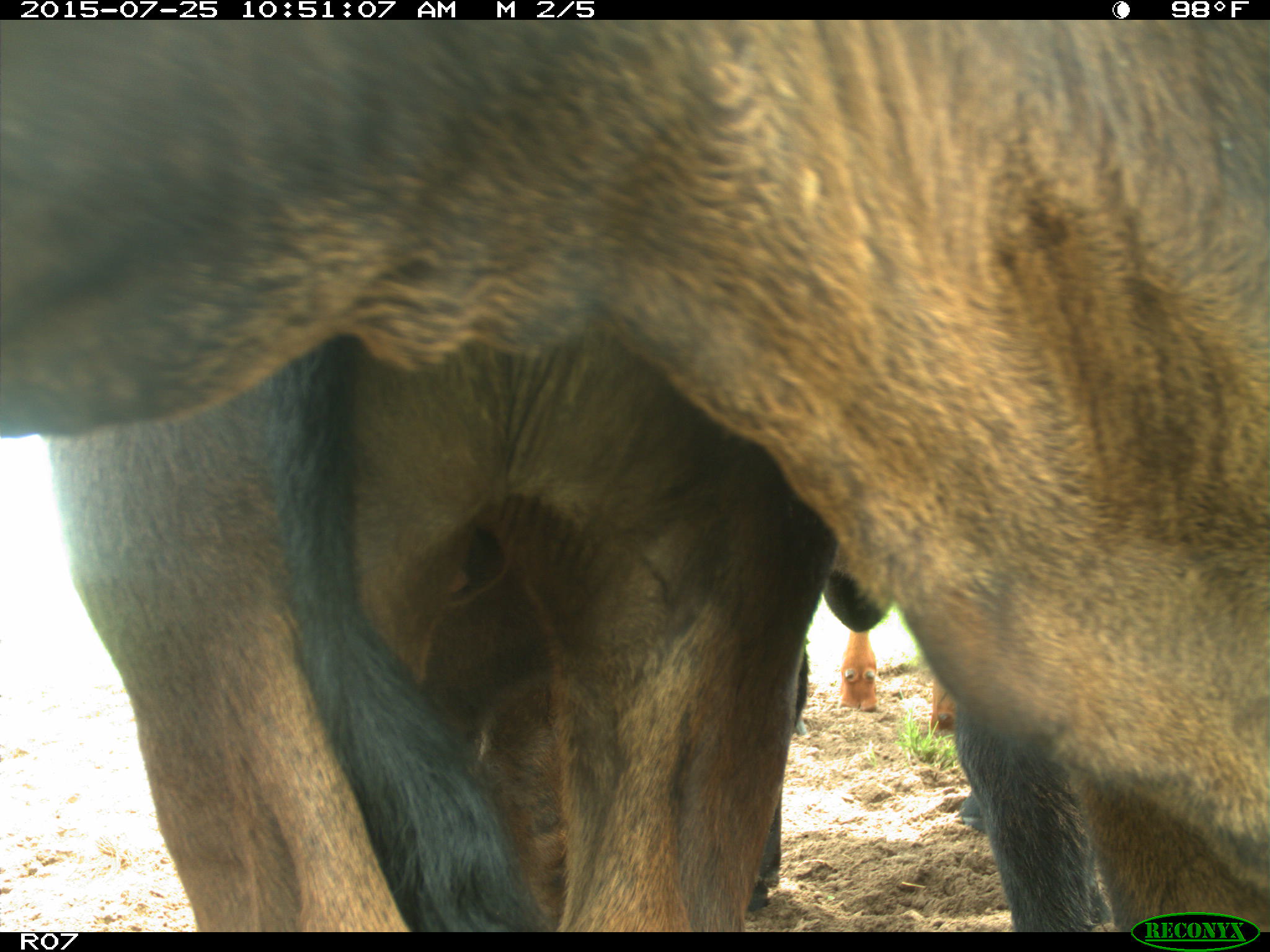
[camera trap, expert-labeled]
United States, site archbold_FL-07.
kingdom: Animalia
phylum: Chordata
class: Mammalia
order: Artiodactyla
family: Bovidae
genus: Bos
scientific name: Bos taurus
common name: domestic cow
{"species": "Bos taurus (domestic cow)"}